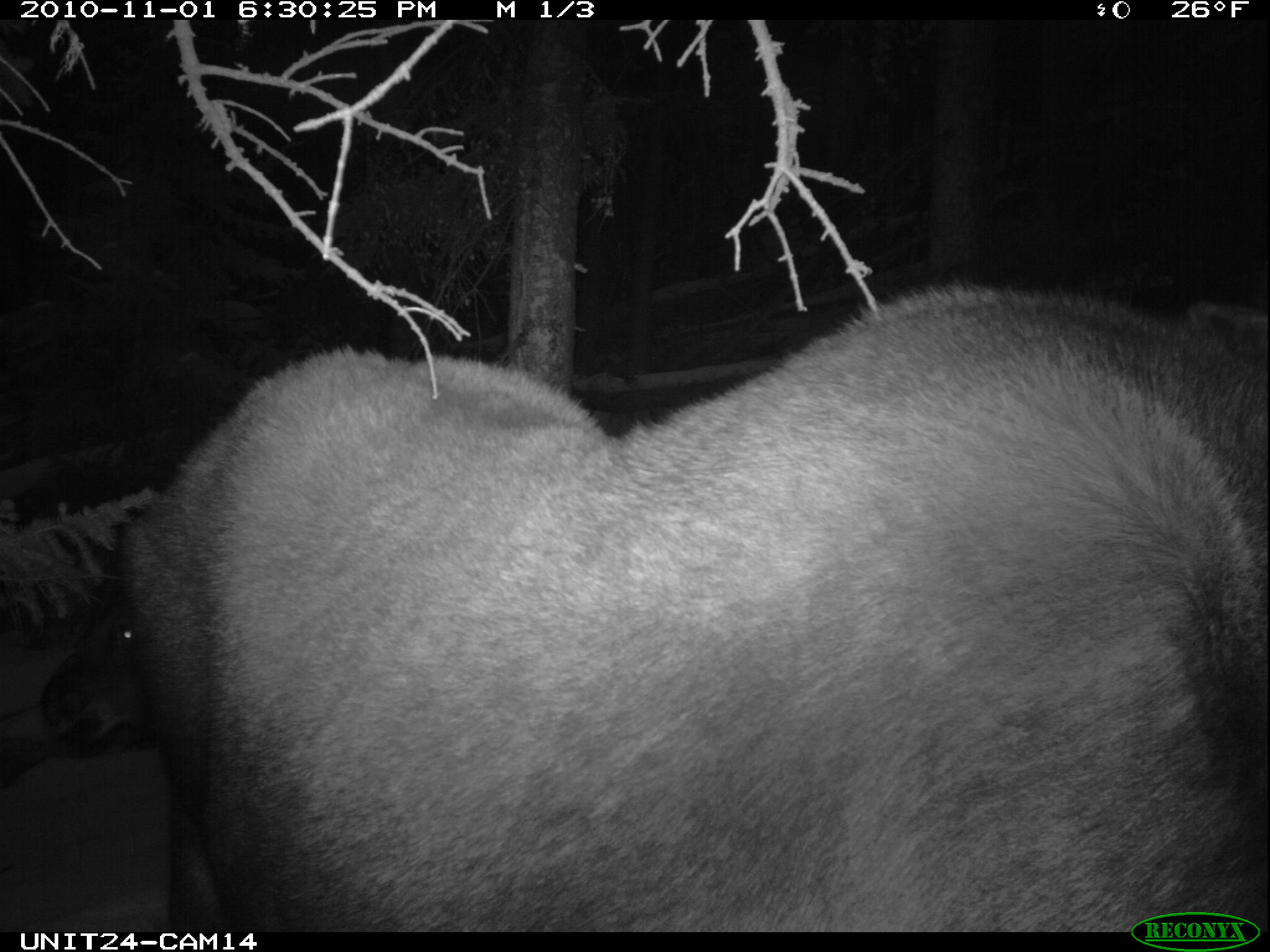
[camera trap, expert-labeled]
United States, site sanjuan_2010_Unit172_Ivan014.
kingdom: Animalia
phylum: Chordata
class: Mammalia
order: Artiodactyla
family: Cervidae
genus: Alces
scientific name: Alces alces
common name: moose